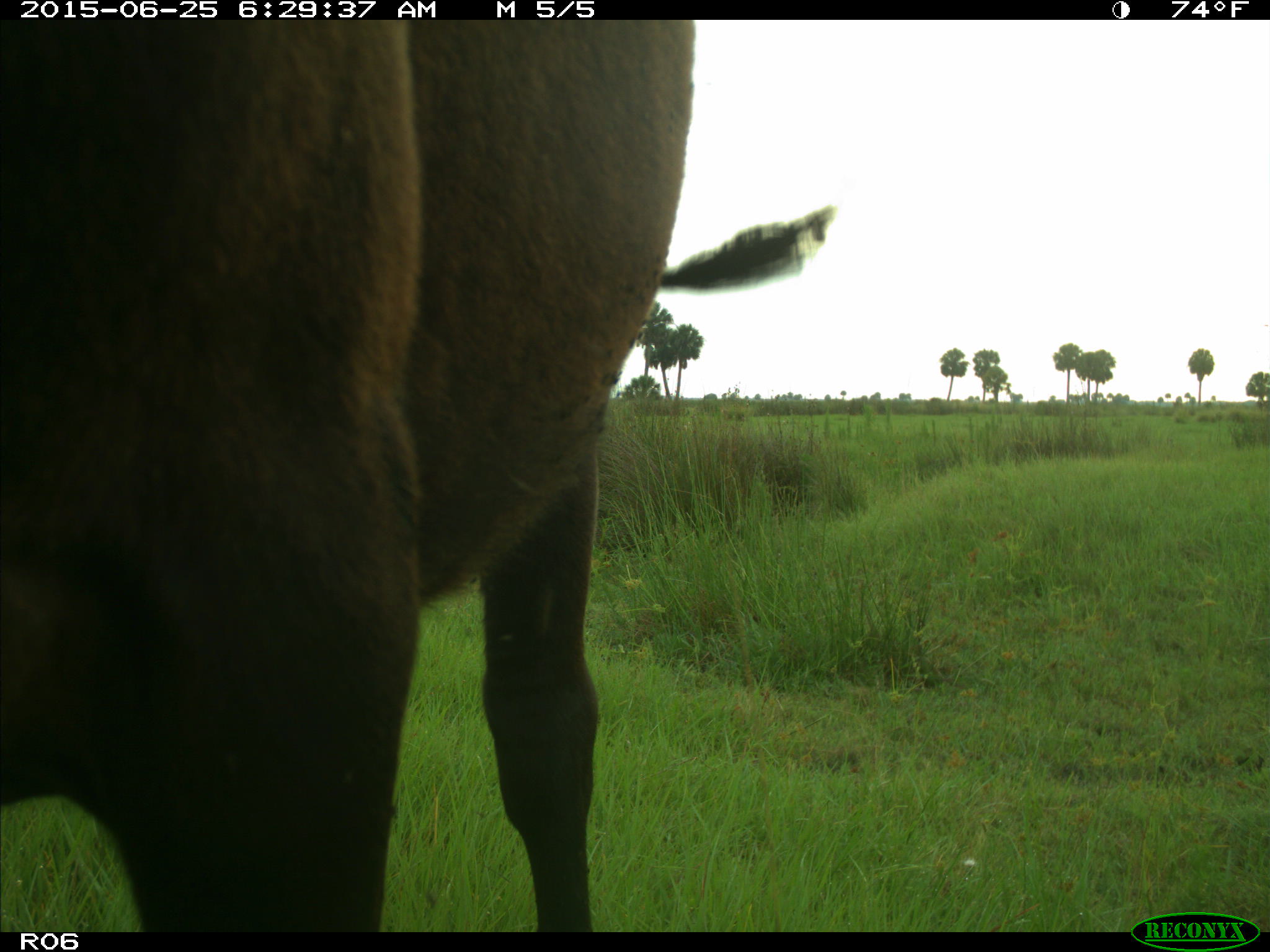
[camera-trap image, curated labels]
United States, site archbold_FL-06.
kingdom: Animalia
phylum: Chordata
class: Mammalia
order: Artiodactyla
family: Bovidae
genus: Bos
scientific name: Bos taurus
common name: domestic cow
Bos taurus (domestic cow).